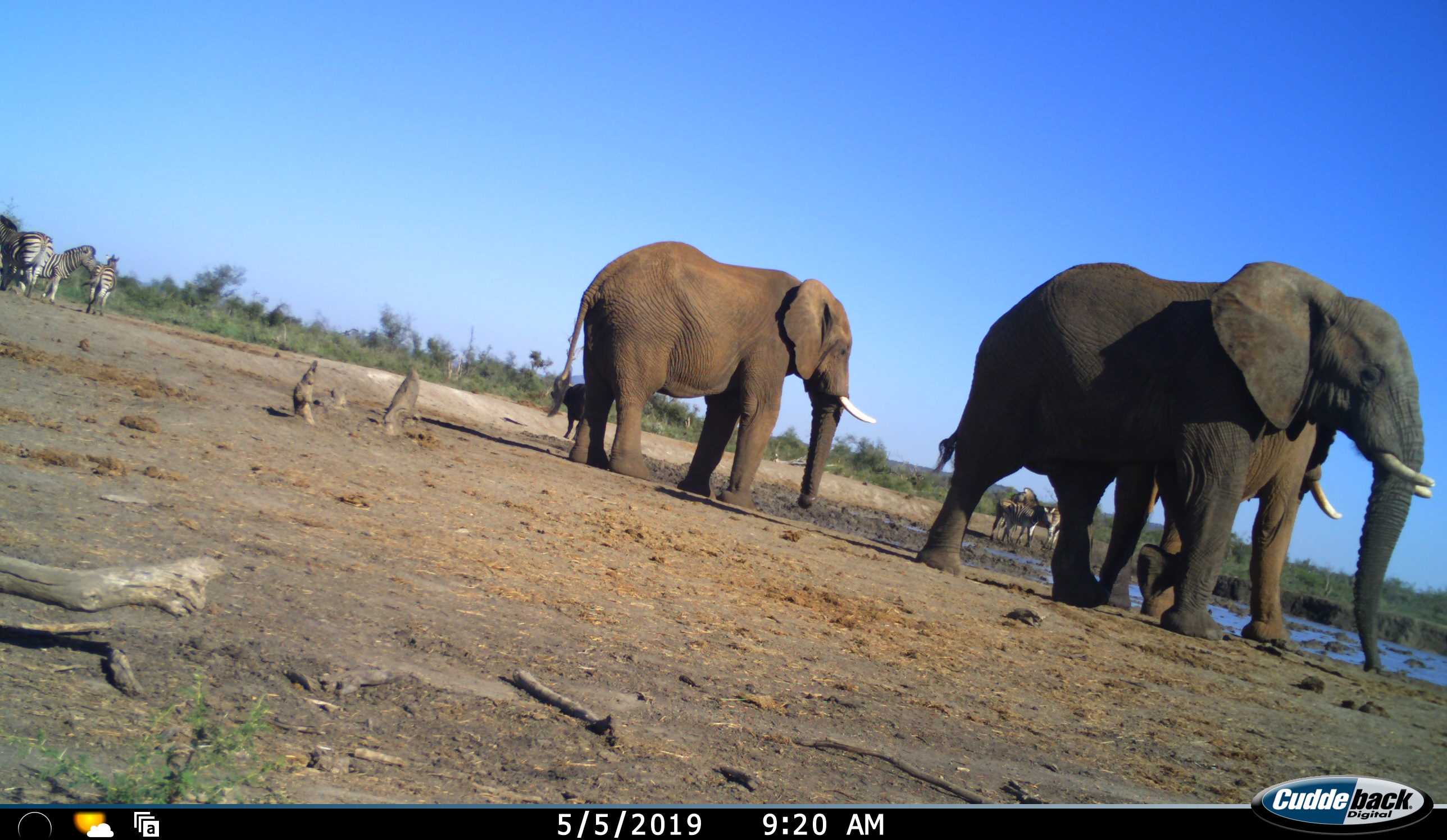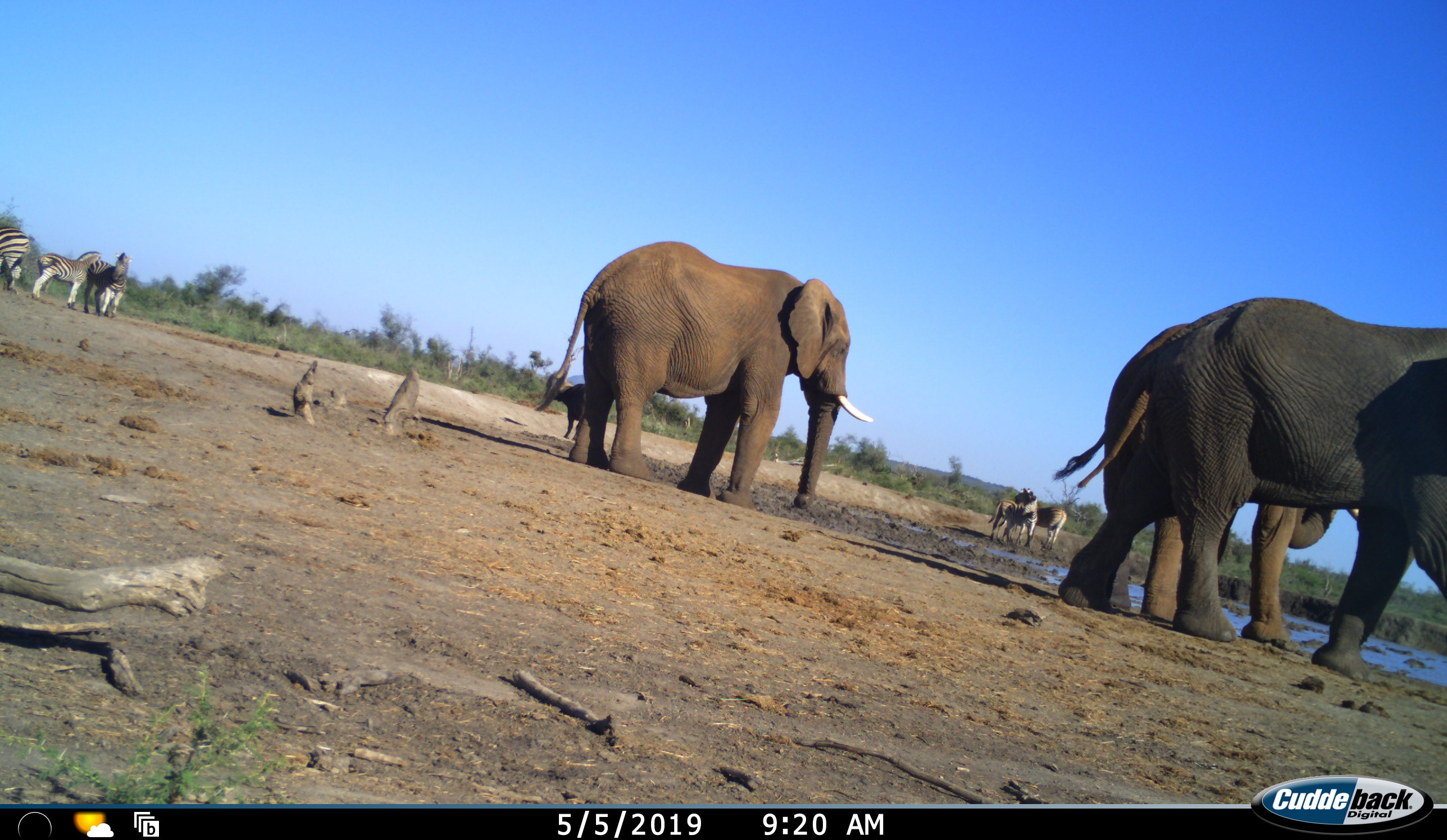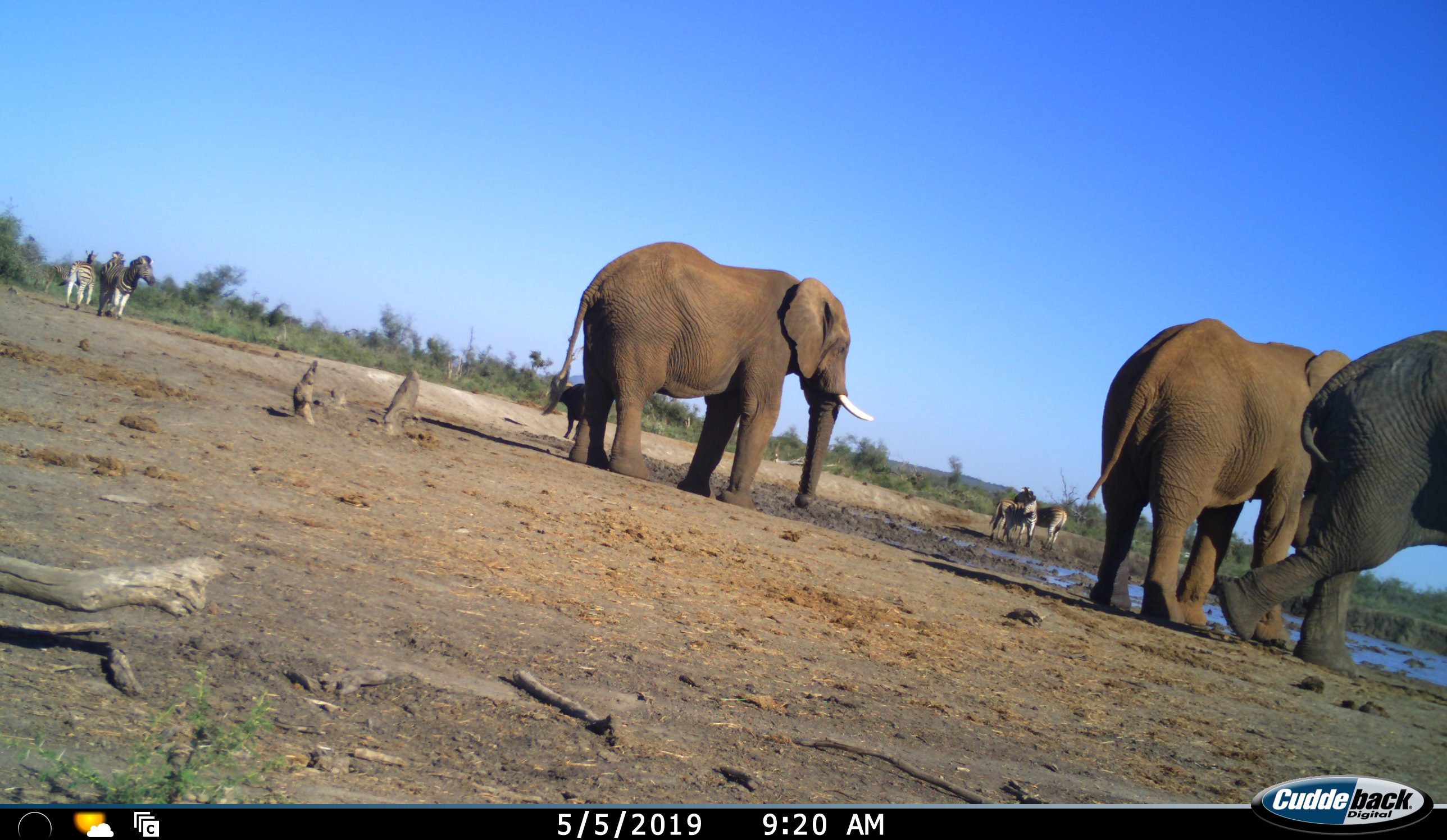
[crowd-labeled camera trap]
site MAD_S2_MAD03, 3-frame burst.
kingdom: Animalia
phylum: Chordata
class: Mammalia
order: Proboscidea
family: Elephantidae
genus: Loxodonta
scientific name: Loxodonta africana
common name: african bush elephant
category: elephant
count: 3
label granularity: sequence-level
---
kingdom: Animalia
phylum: Chordata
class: Mammalia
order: Perissodactyla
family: Equidae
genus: Equus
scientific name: Equus quagga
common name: plains zebra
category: zebraplains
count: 5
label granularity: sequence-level